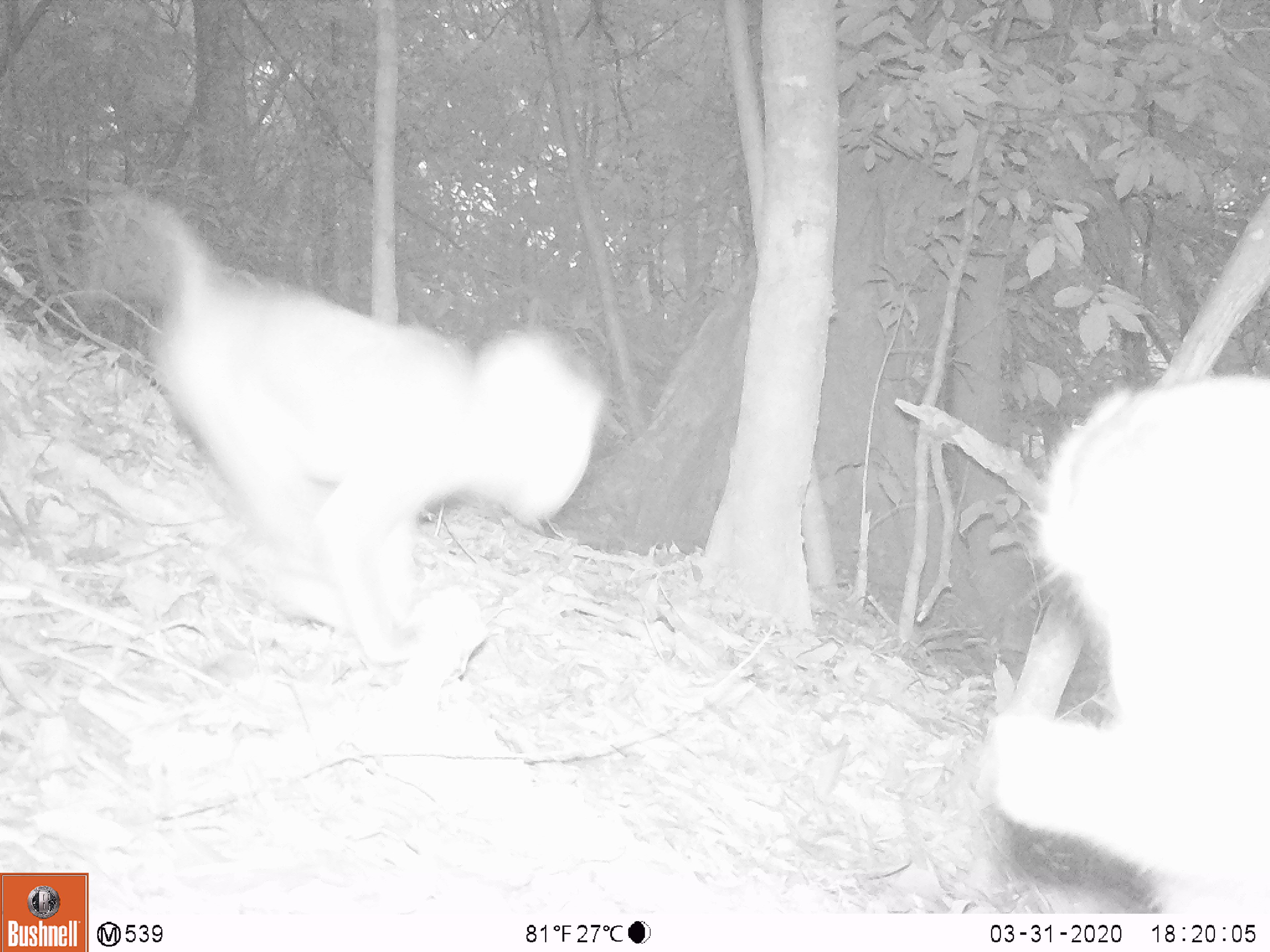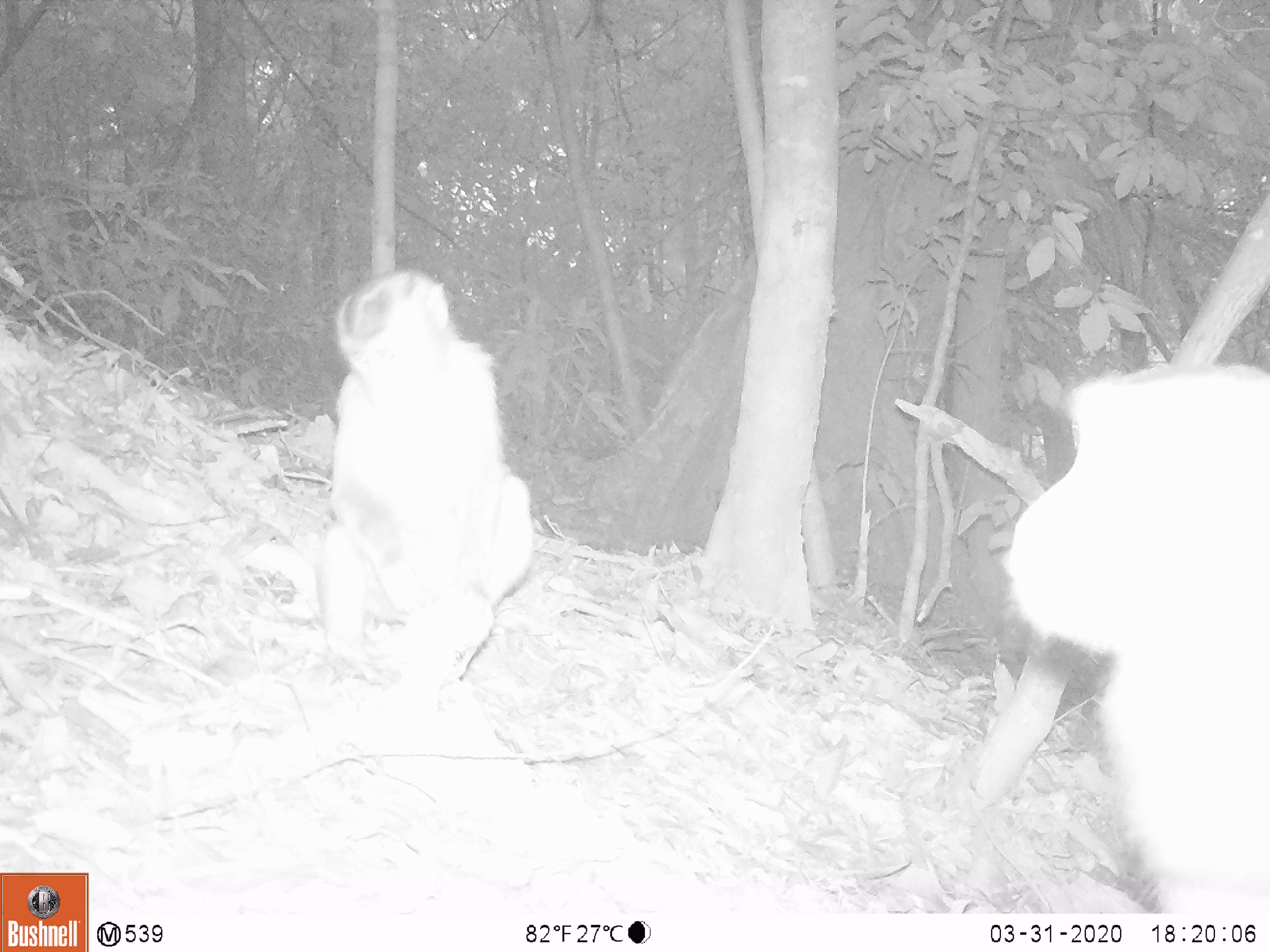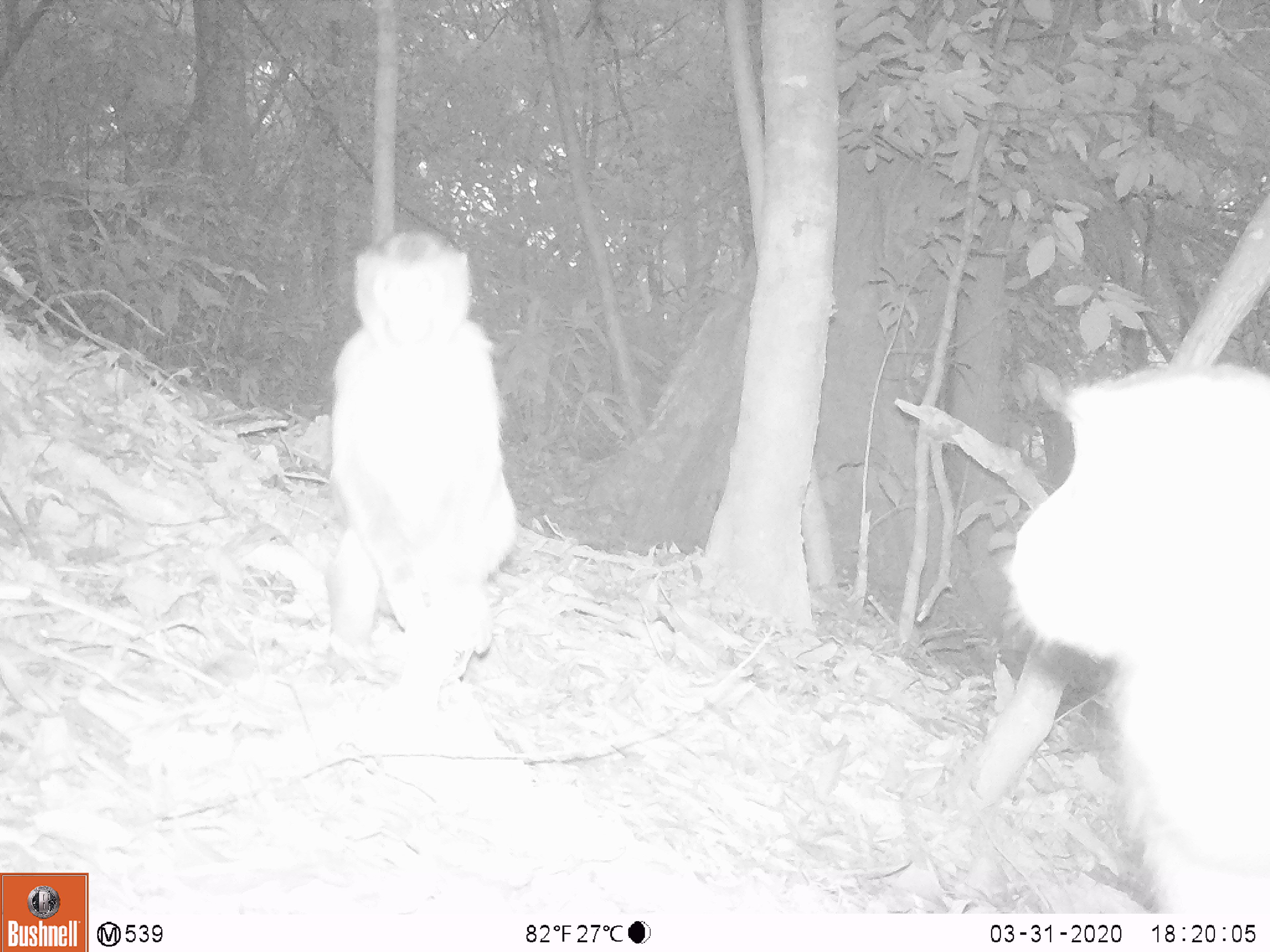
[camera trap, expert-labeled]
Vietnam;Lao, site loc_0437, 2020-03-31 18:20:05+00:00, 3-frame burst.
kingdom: Animalia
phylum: Chordata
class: Mammalia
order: Primates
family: Cercopithecidae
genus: Macaca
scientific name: Macaca nemestrina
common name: pig-tailed macaque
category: pig tailed macaque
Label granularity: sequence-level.